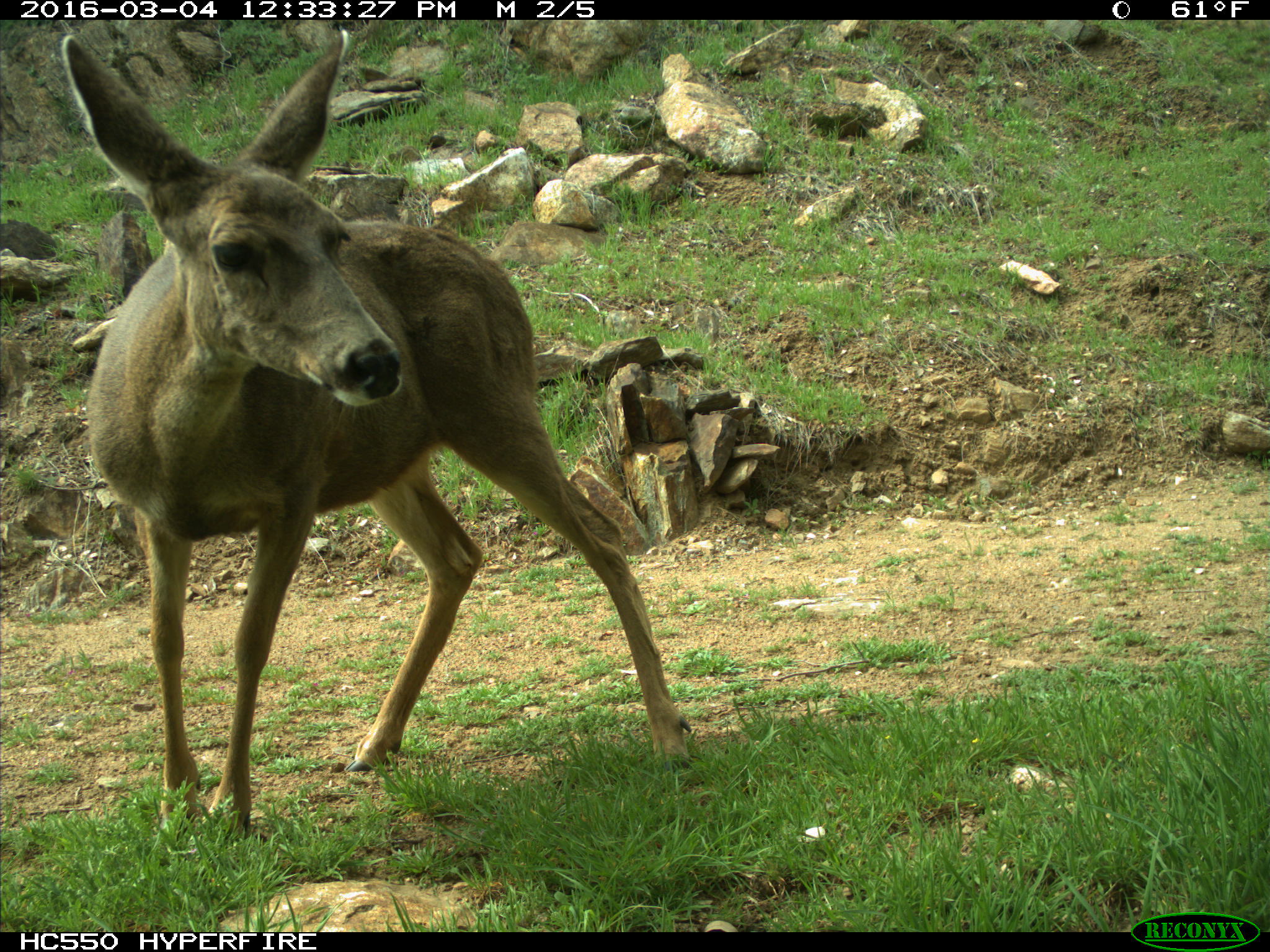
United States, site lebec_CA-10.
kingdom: Animalia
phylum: Chordata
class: Mammalia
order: Artiodactyla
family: Cervidae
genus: Odocoileus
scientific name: Odocoileus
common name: deer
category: unidentified deer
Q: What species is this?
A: Unidentified deer (deer) (Odocoileus).